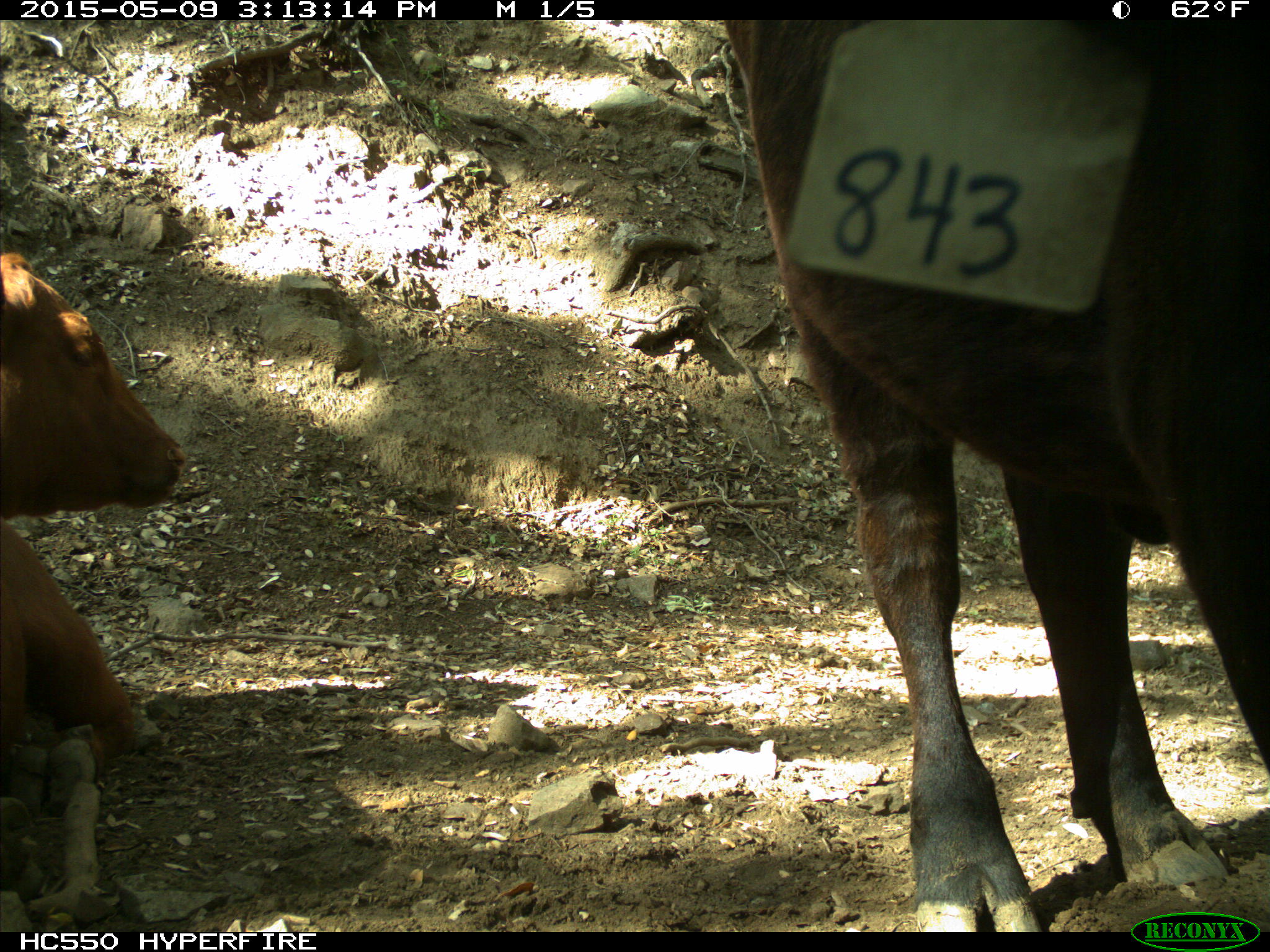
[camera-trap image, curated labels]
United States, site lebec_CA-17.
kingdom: Animalia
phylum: Chordata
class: Mammalia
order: Artiodactyla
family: Bovidae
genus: Bos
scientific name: Bos taurus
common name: domestic cow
Bos taurus (domestic cow).